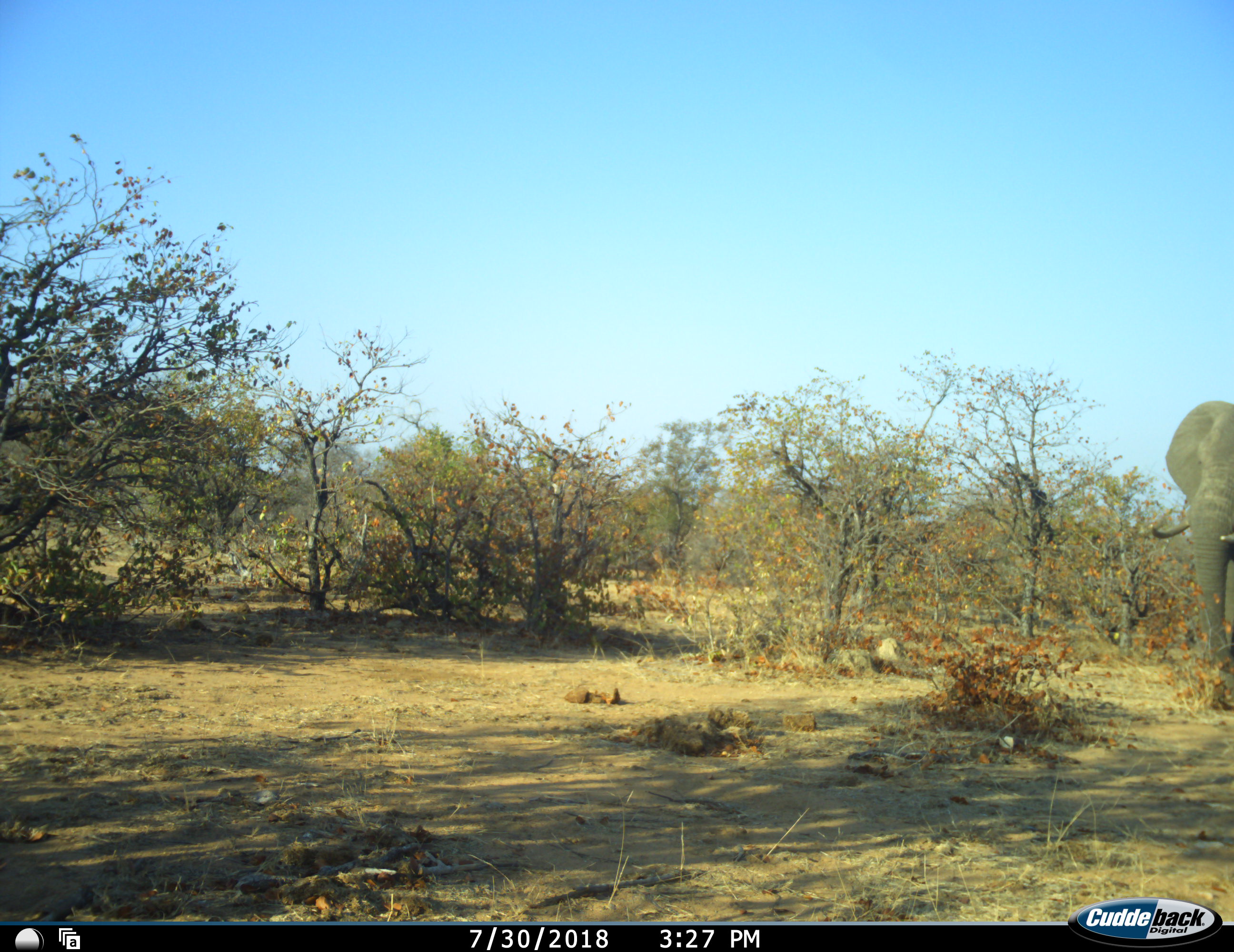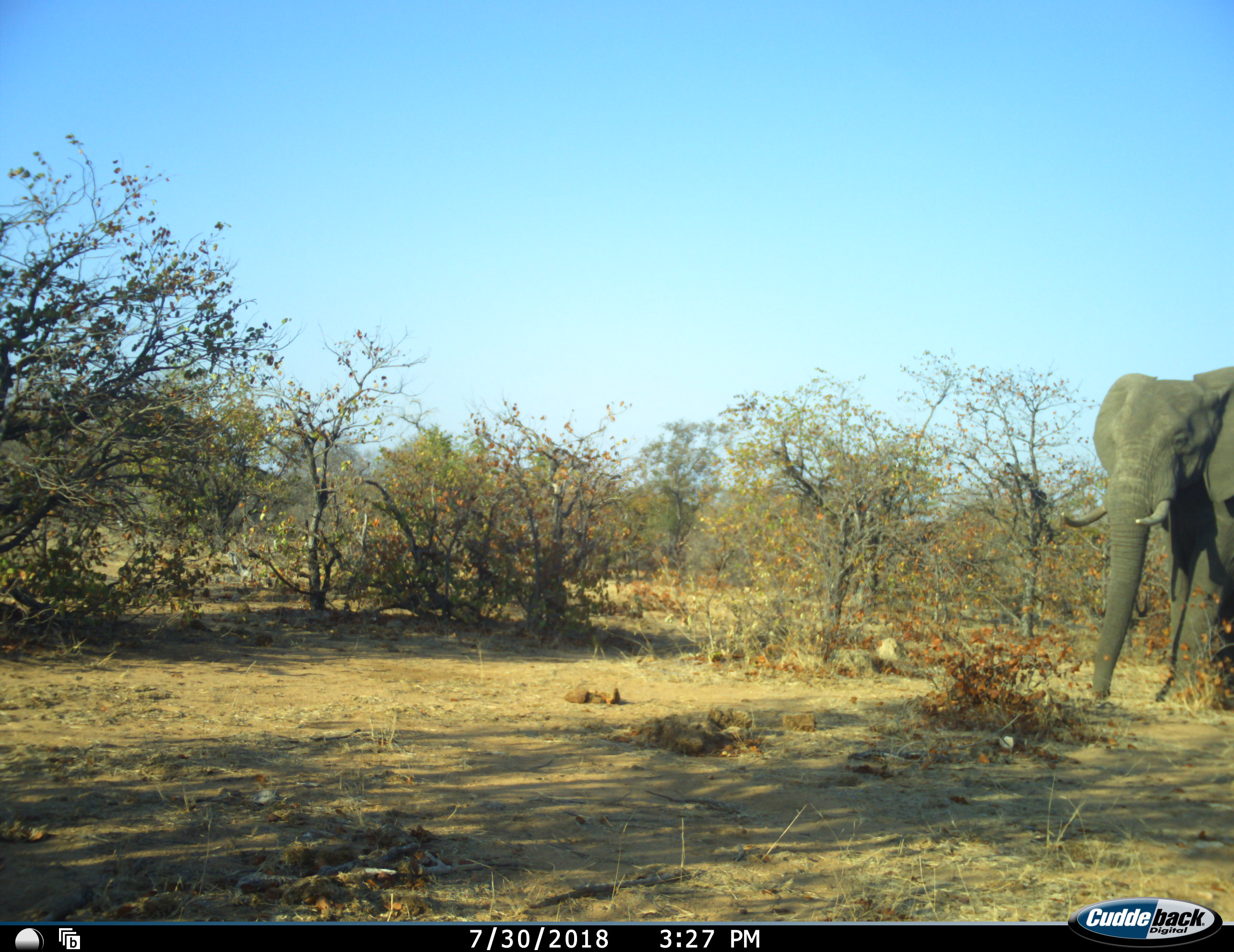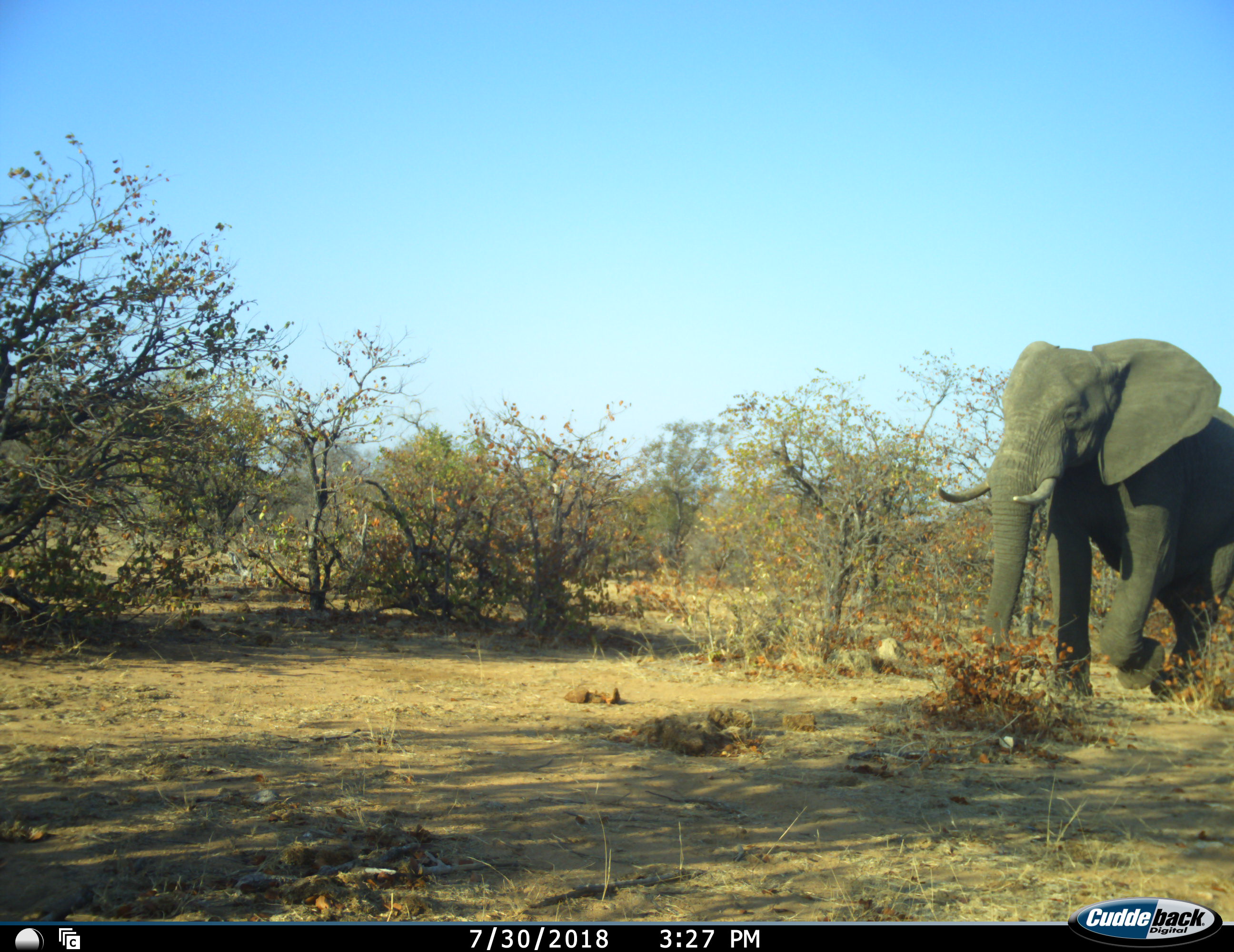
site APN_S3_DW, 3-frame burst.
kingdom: Animalia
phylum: Chordata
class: Mammalia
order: Proboscidea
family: Elephantidae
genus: Loxodonta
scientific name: Loxodonta africana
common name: african bush elephant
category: elephant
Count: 1.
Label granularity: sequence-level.